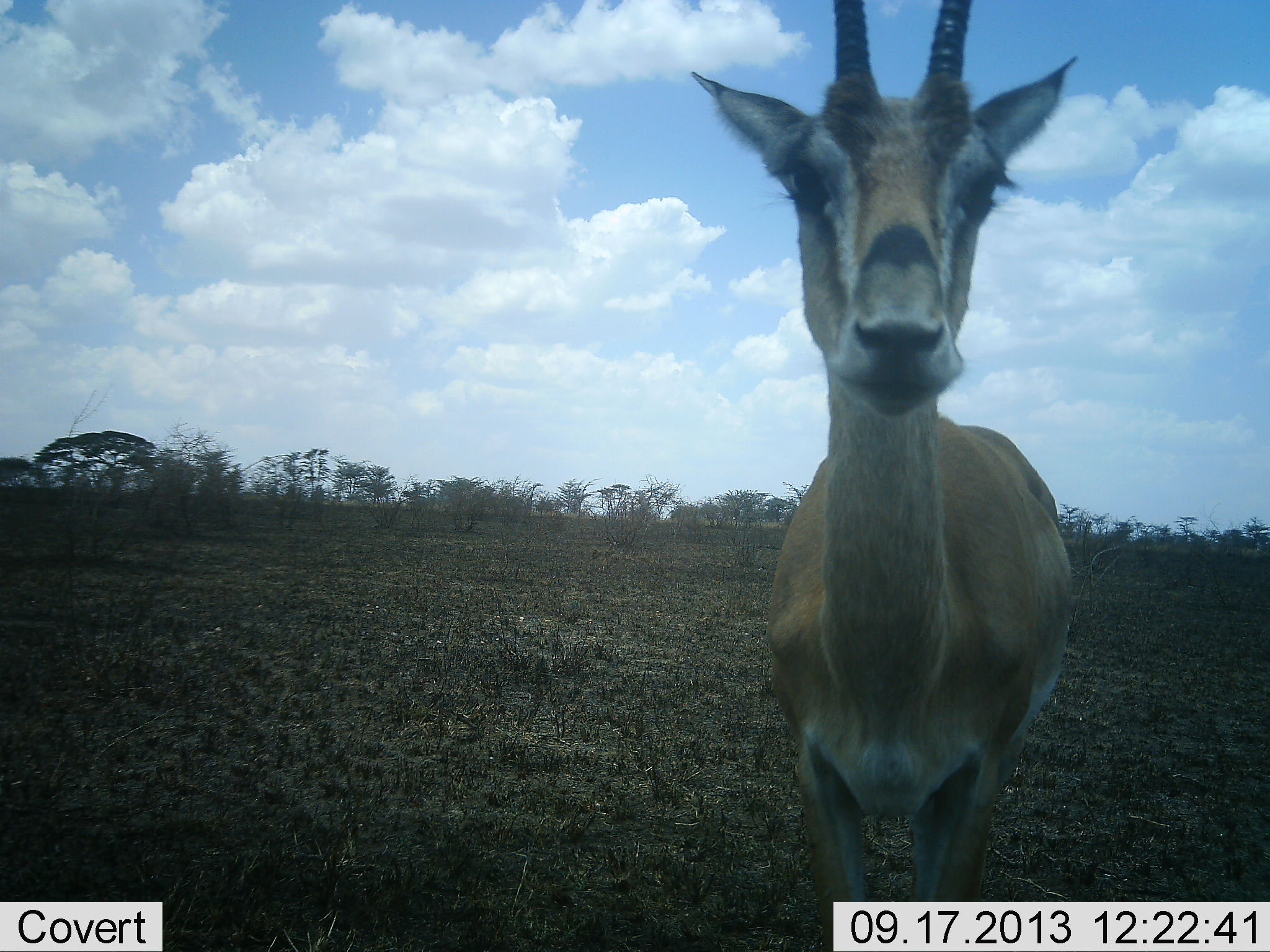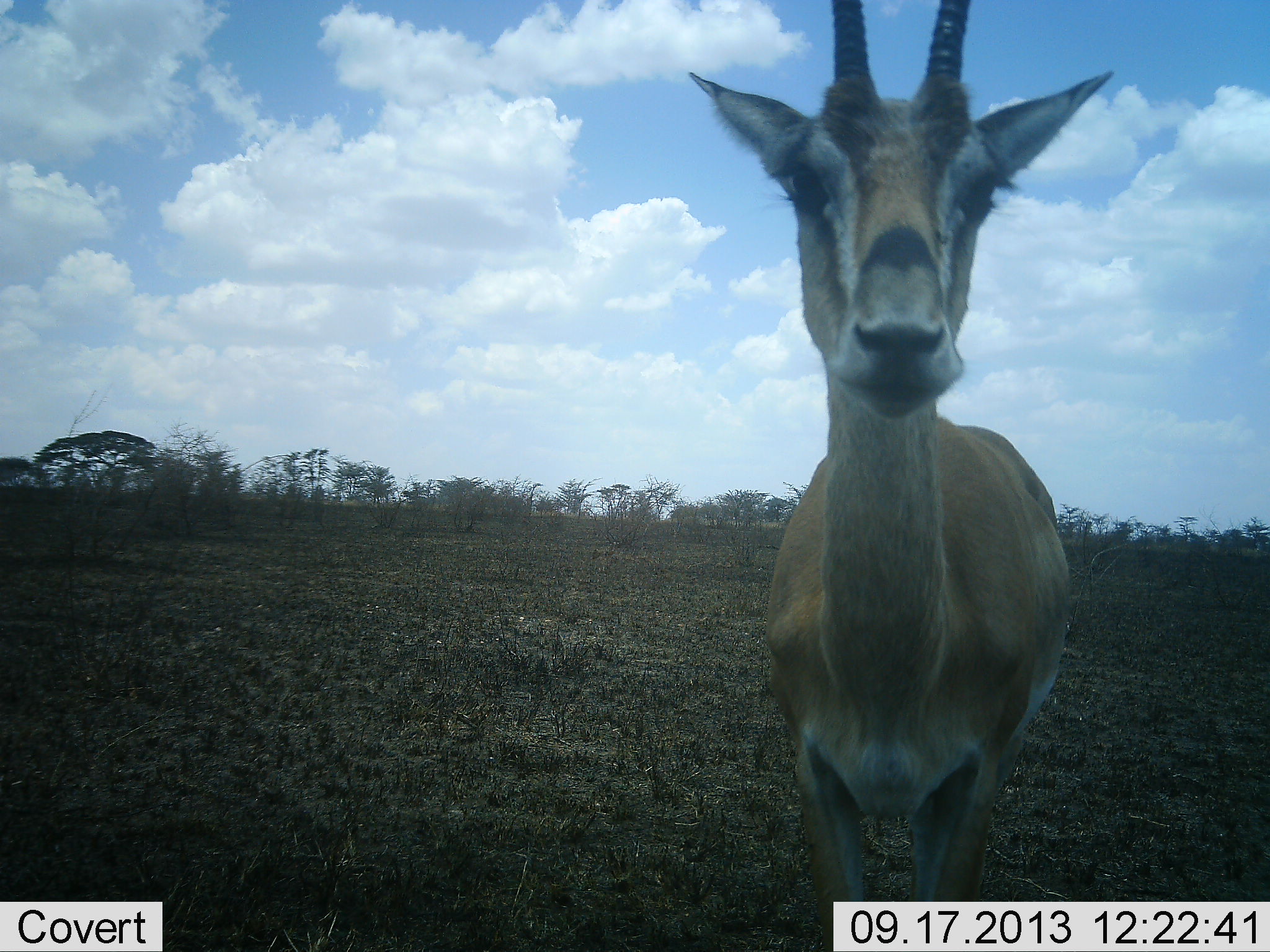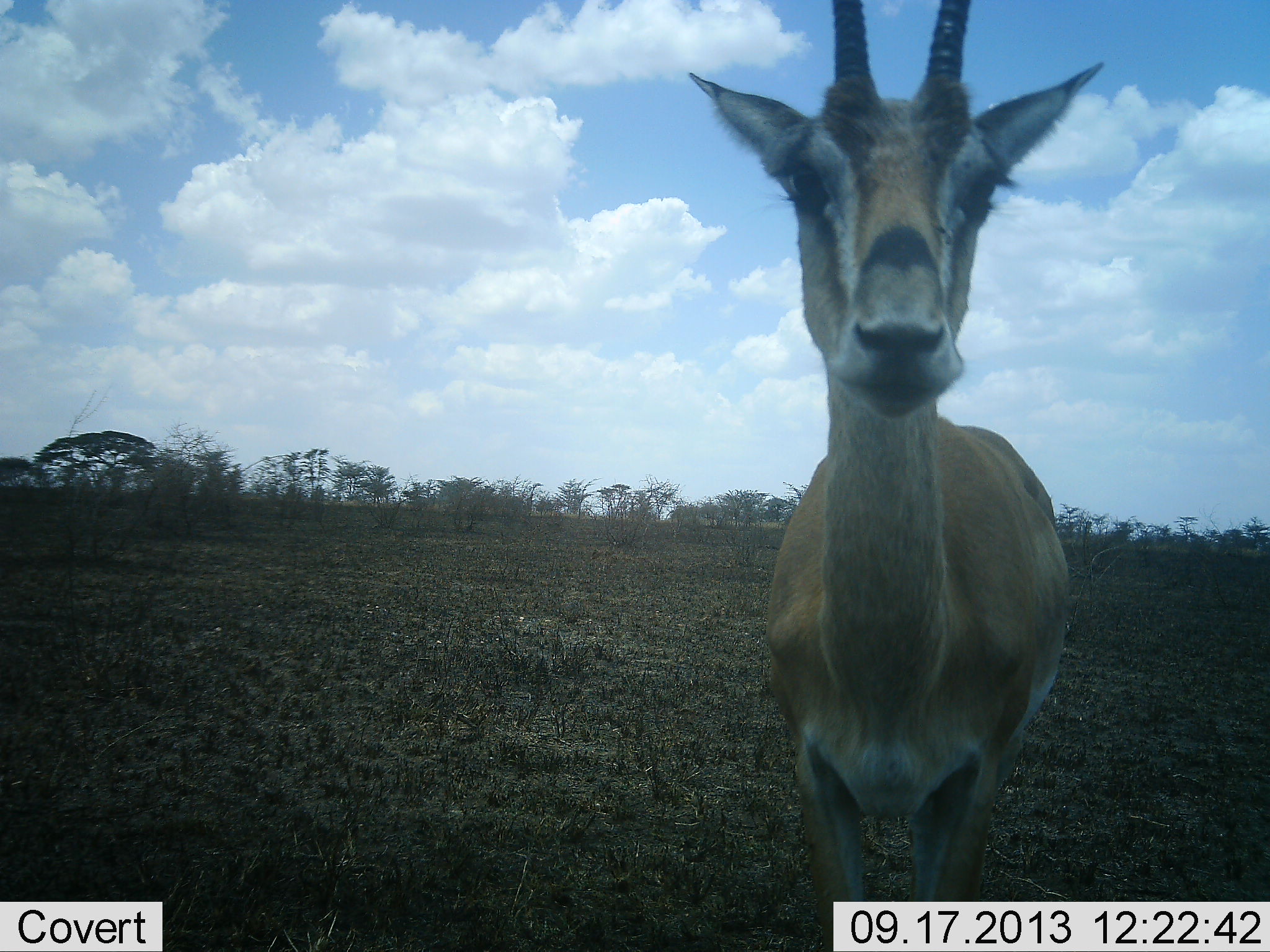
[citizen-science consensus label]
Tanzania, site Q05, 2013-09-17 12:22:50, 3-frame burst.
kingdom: Animalia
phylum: Chordata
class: Mammalia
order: Artiodactyla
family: Bovidae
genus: Nanger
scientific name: Nanger granti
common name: grant's gazelle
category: gazellegrants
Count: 1.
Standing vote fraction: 100%.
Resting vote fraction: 0%.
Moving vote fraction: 0%.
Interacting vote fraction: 0%.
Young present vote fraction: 0%.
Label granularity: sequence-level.